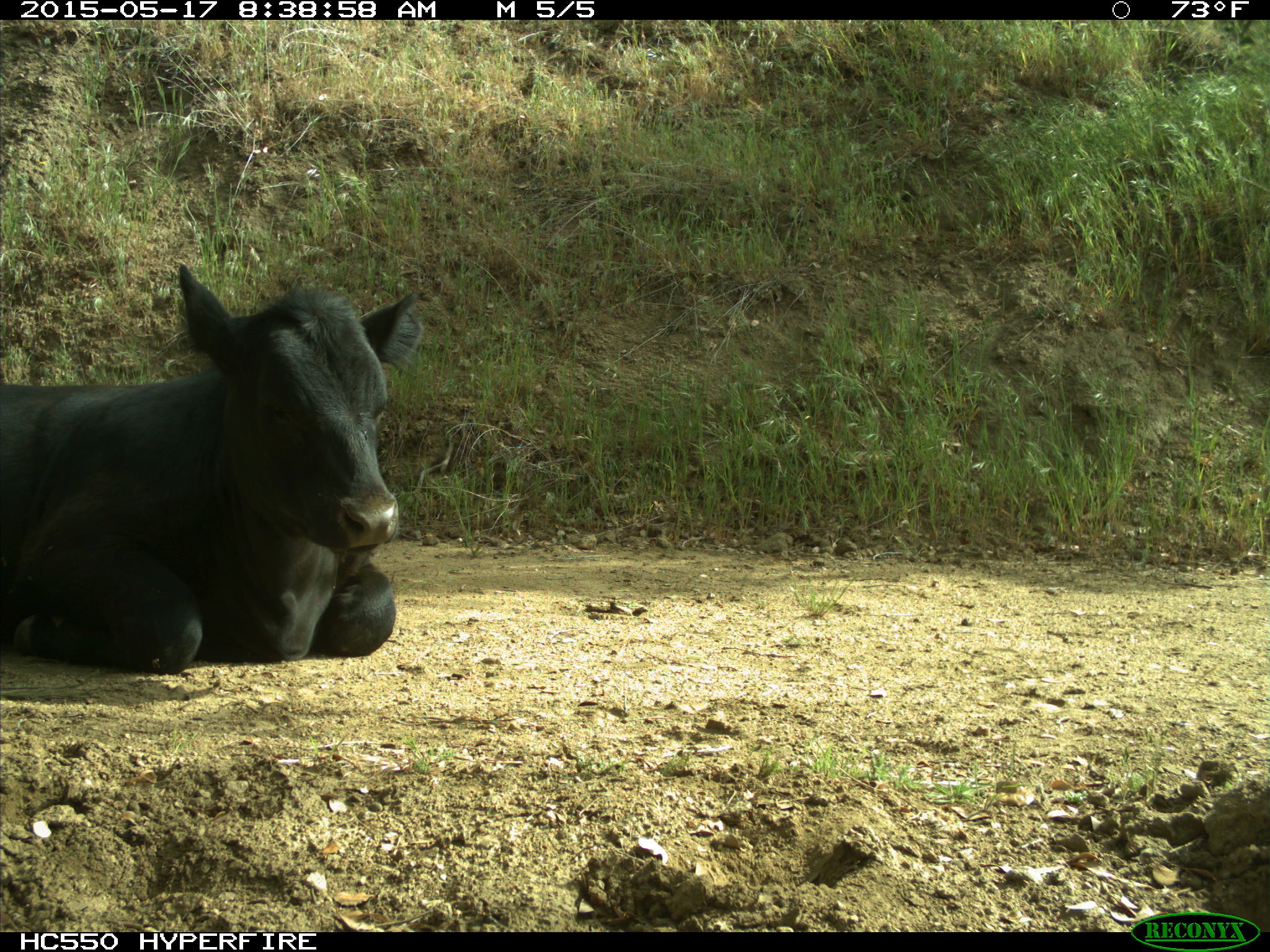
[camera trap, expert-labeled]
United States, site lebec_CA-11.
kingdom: Animalia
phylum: Chordata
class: Mammalia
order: Artiodactyla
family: Bovidae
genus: Bos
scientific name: Bos taurus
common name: domestic cow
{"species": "Bos taurus (domestic cow)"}